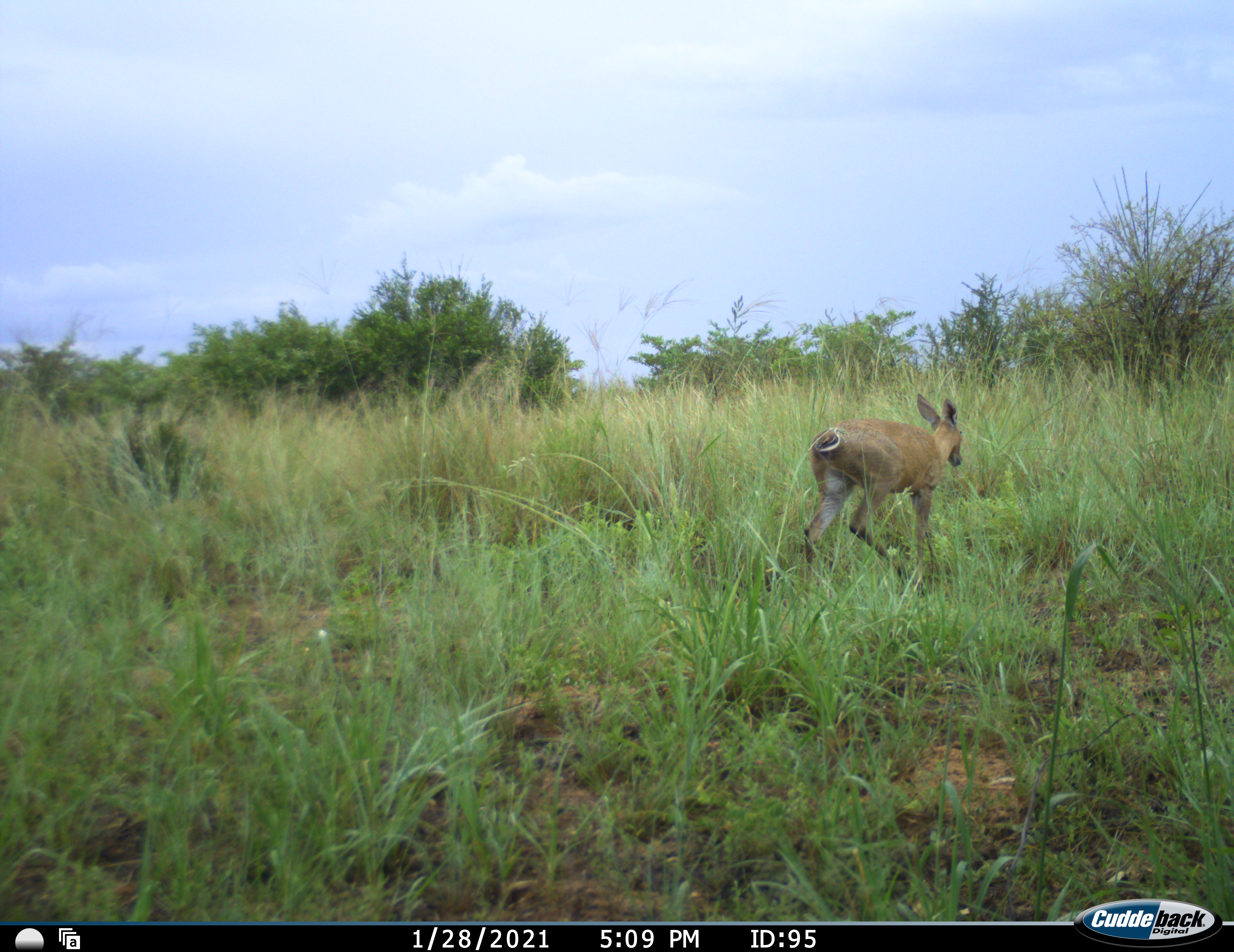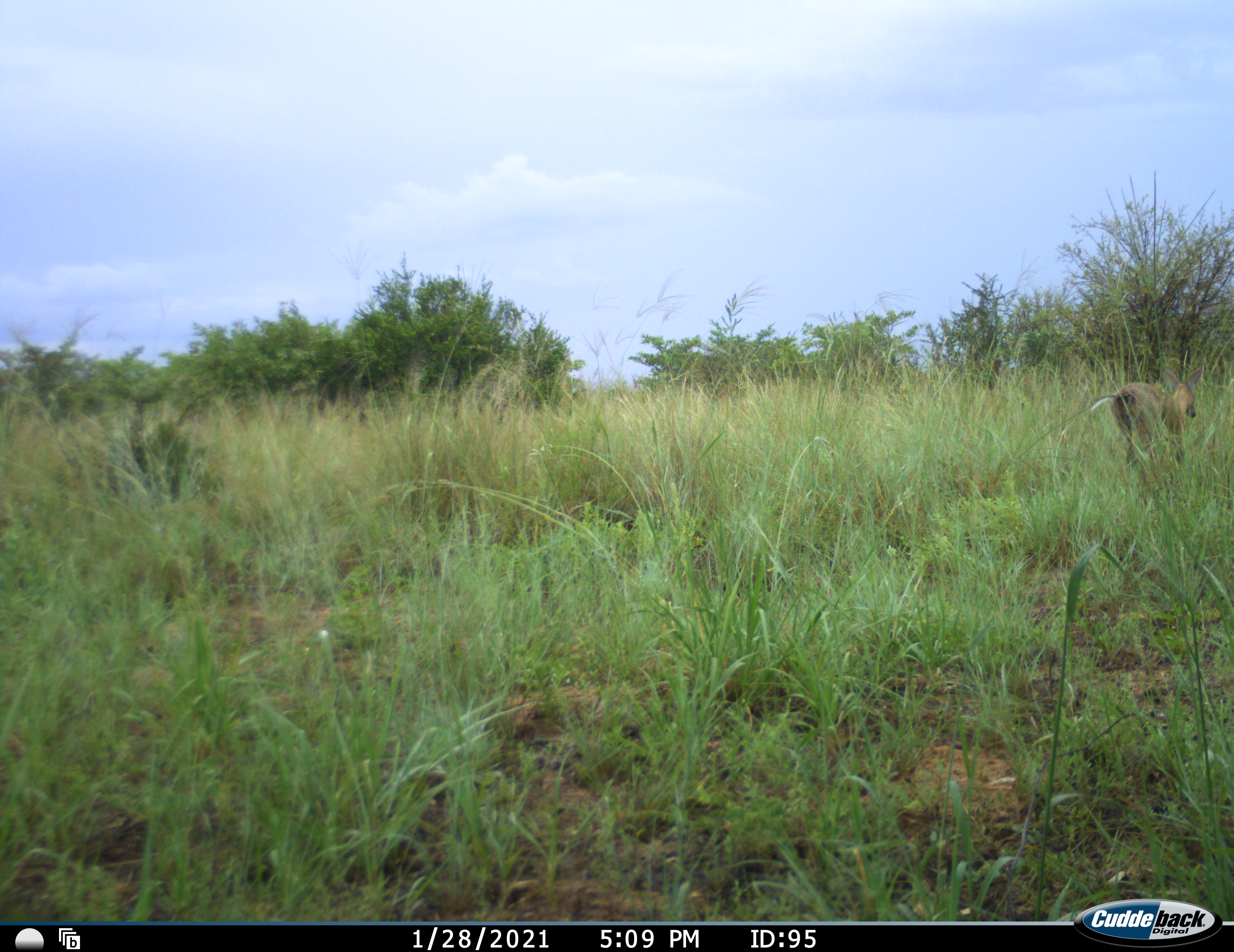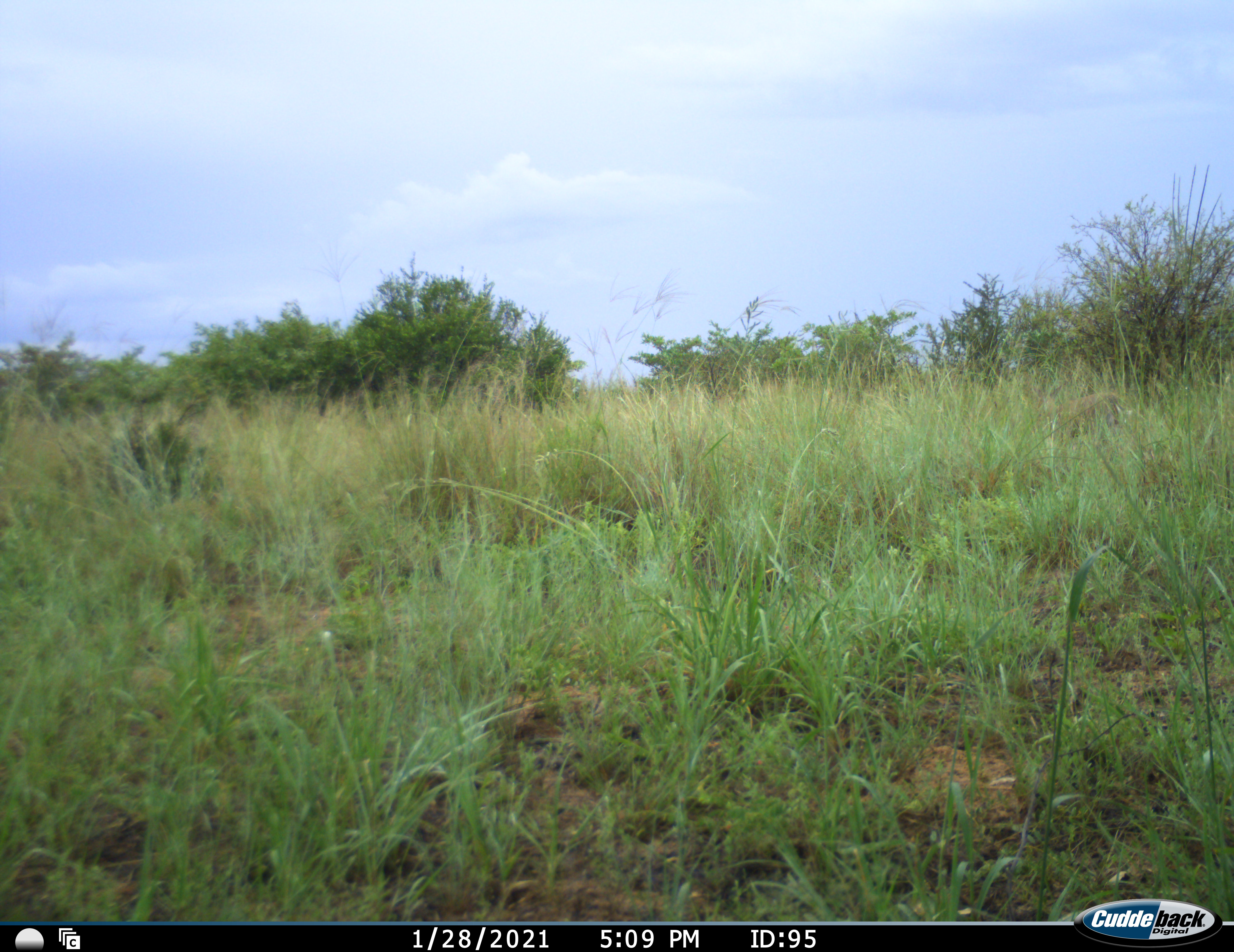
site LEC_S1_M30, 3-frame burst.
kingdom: Animalia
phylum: Chordata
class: Mammalia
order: Artiodactyla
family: Bovidae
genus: Sylvicapra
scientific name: Sylvicapra grimmia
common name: common duiker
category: duikercommongrey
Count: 1.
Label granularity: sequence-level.